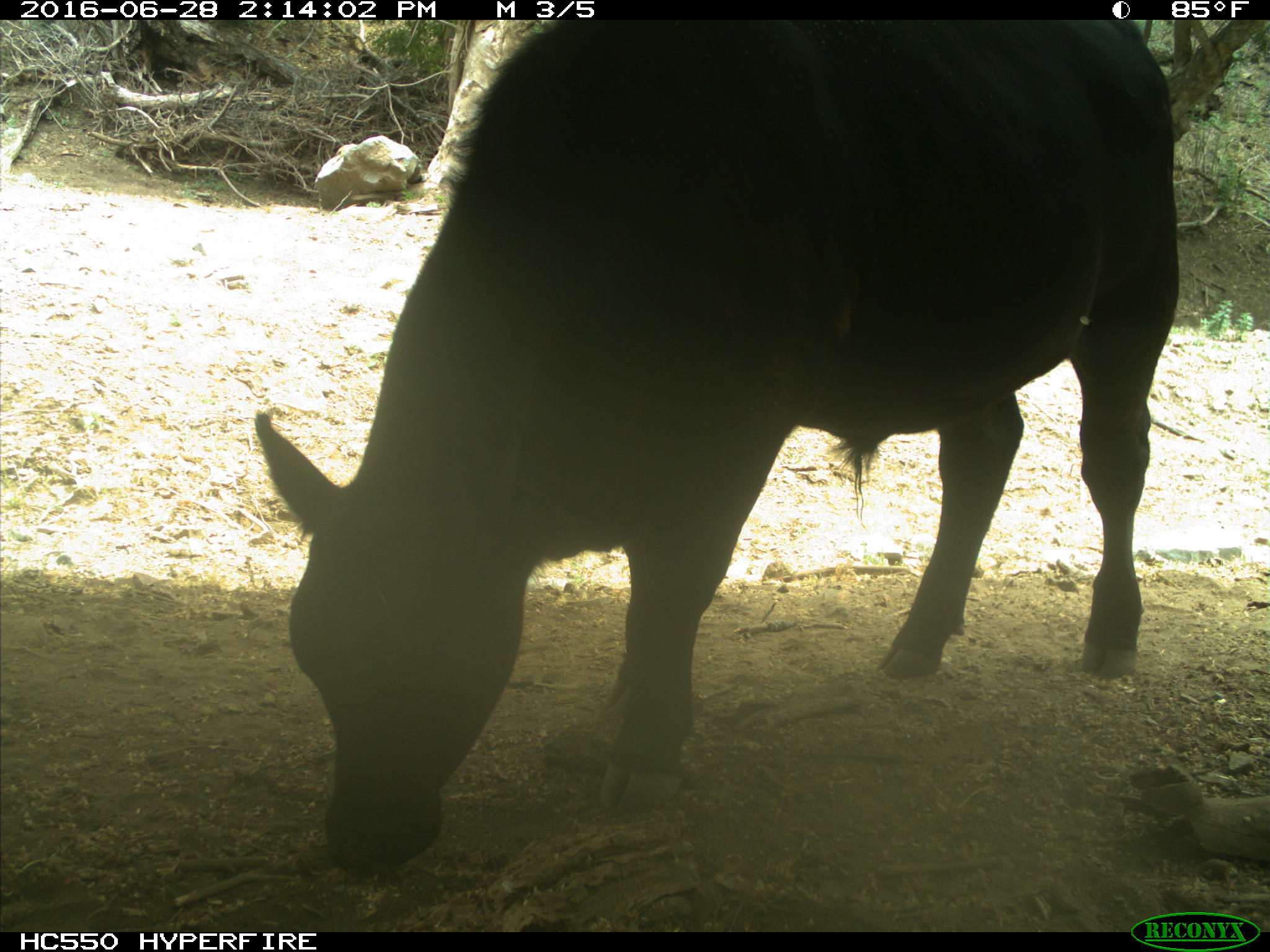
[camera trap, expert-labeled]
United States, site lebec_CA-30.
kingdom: Animalia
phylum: Chordata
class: Mammalia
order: Artiodactyla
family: Bovidae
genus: Bos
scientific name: Bos taurus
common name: domestic cow